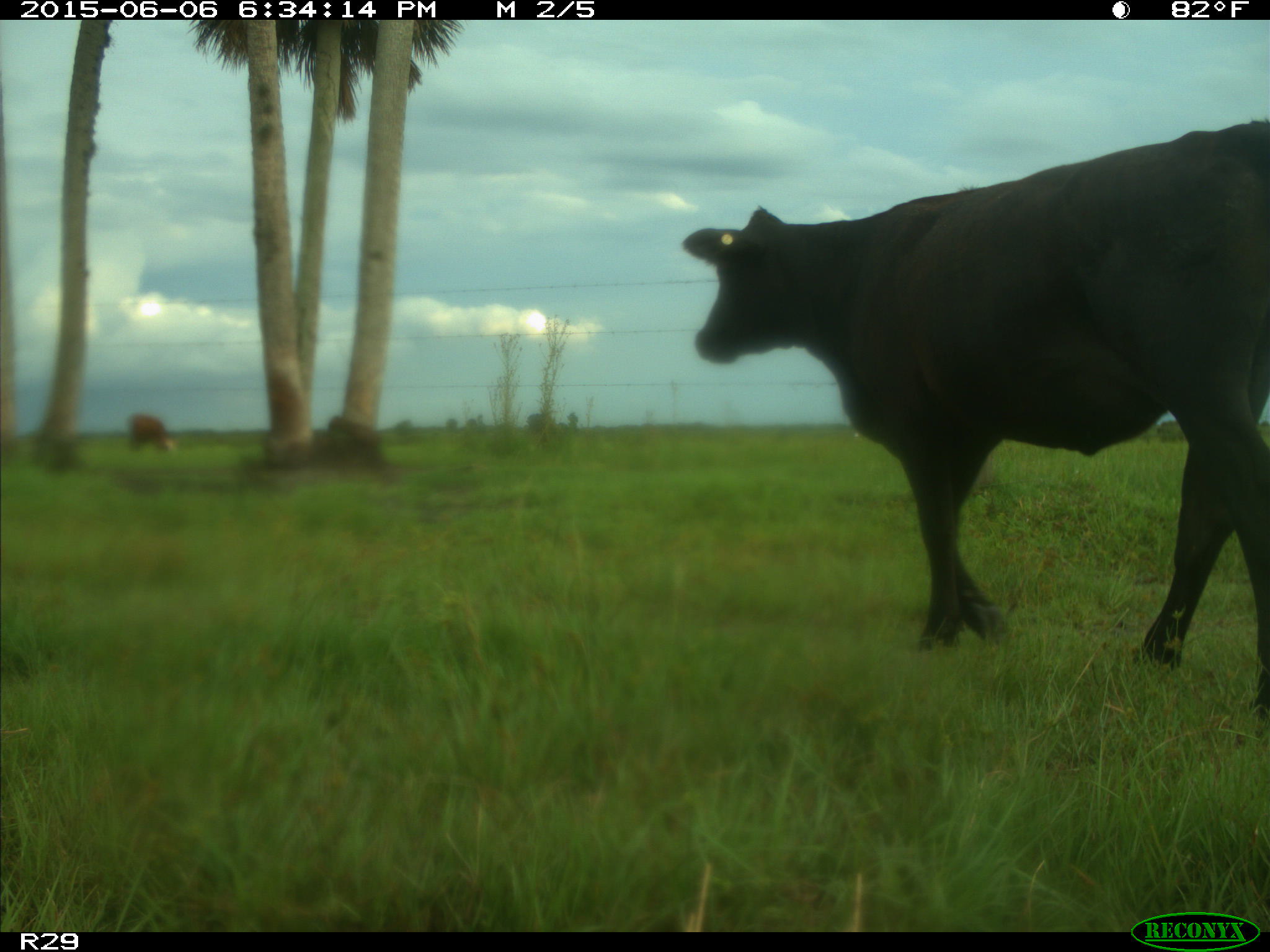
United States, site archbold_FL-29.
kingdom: Animalia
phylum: Chordata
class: Mammalia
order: Artiodactyla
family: Bovidae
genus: Bos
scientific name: Bos taurus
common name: domestic cow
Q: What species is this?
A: Bos taurus (domestic cow).